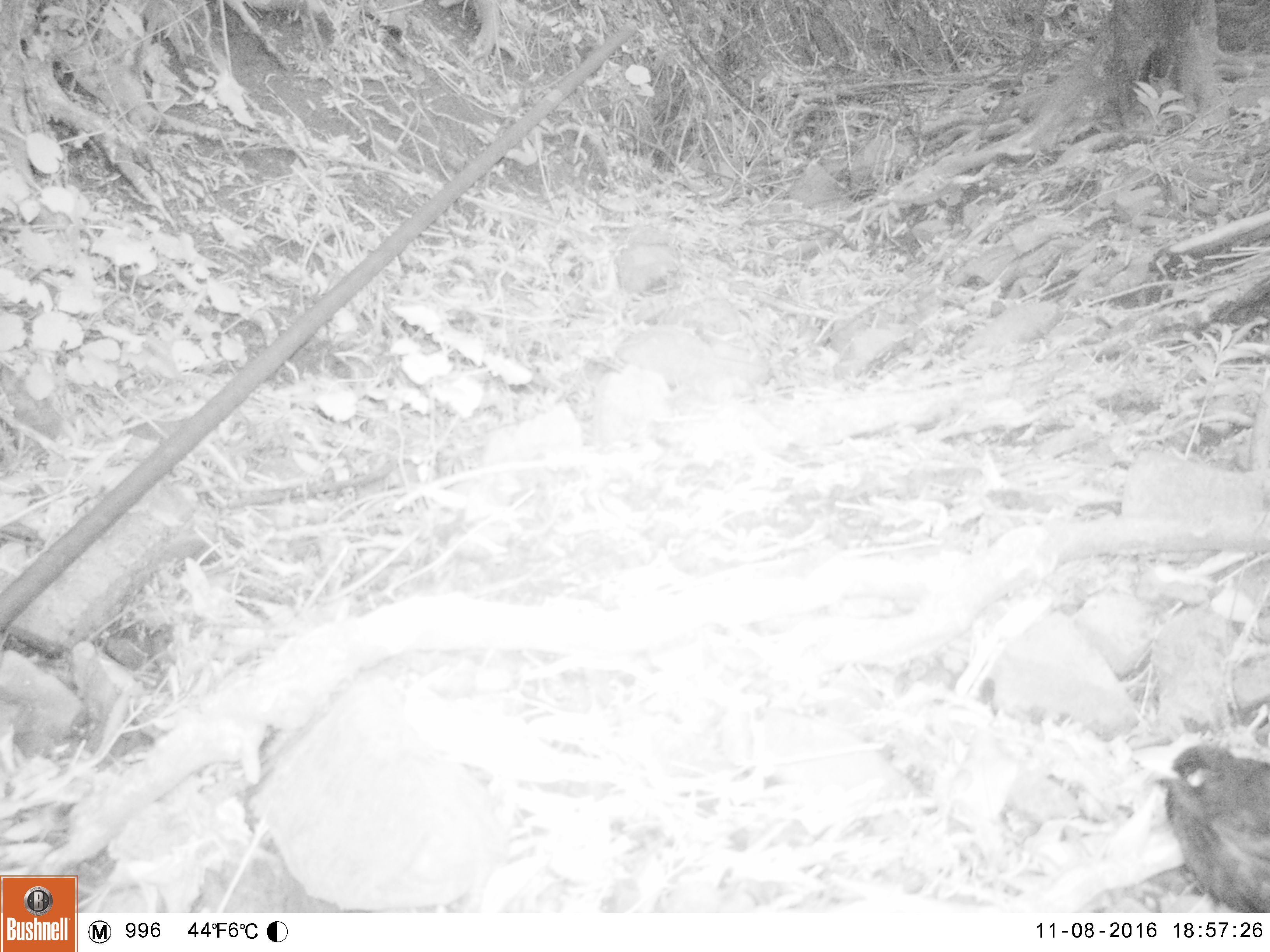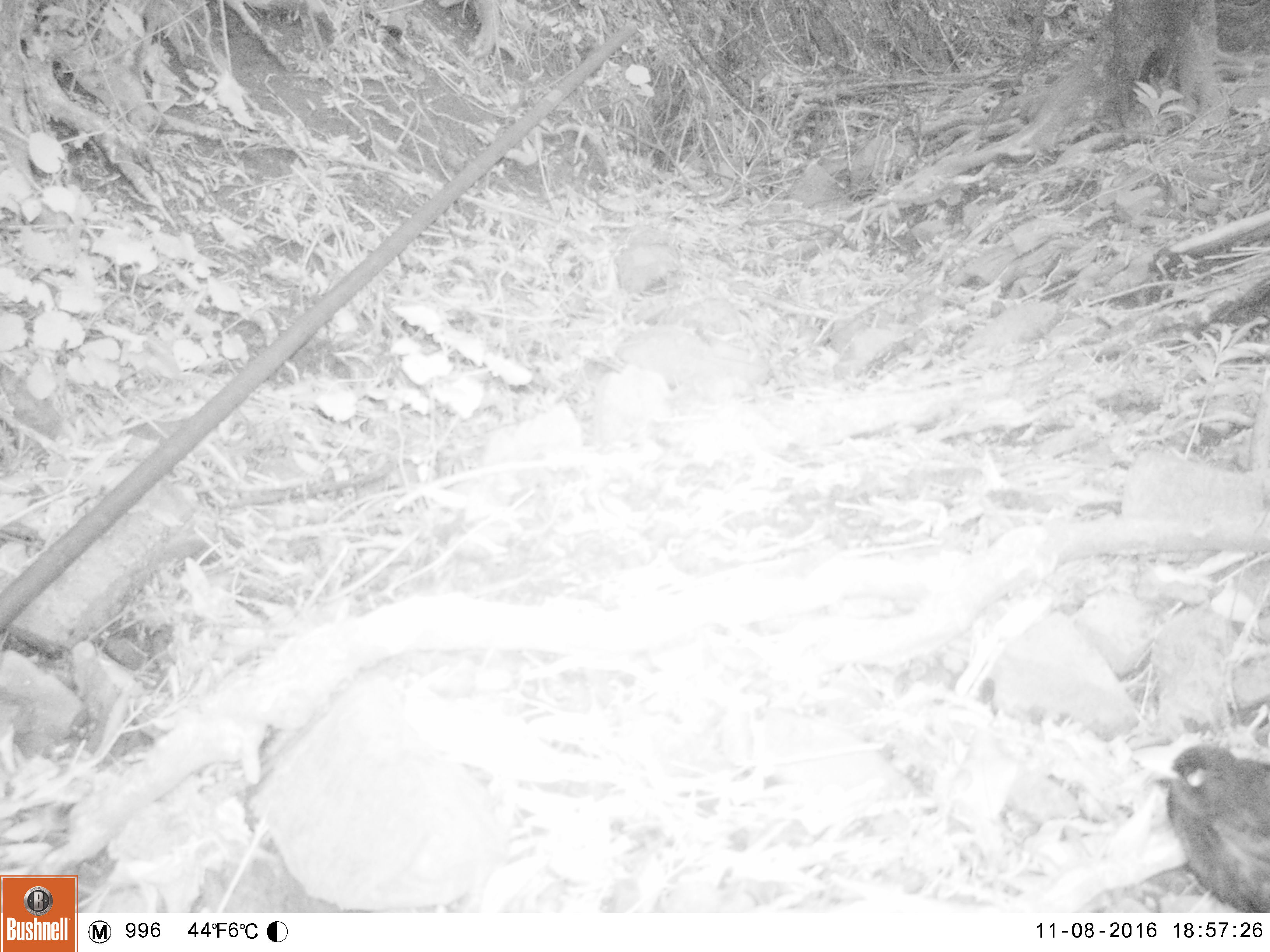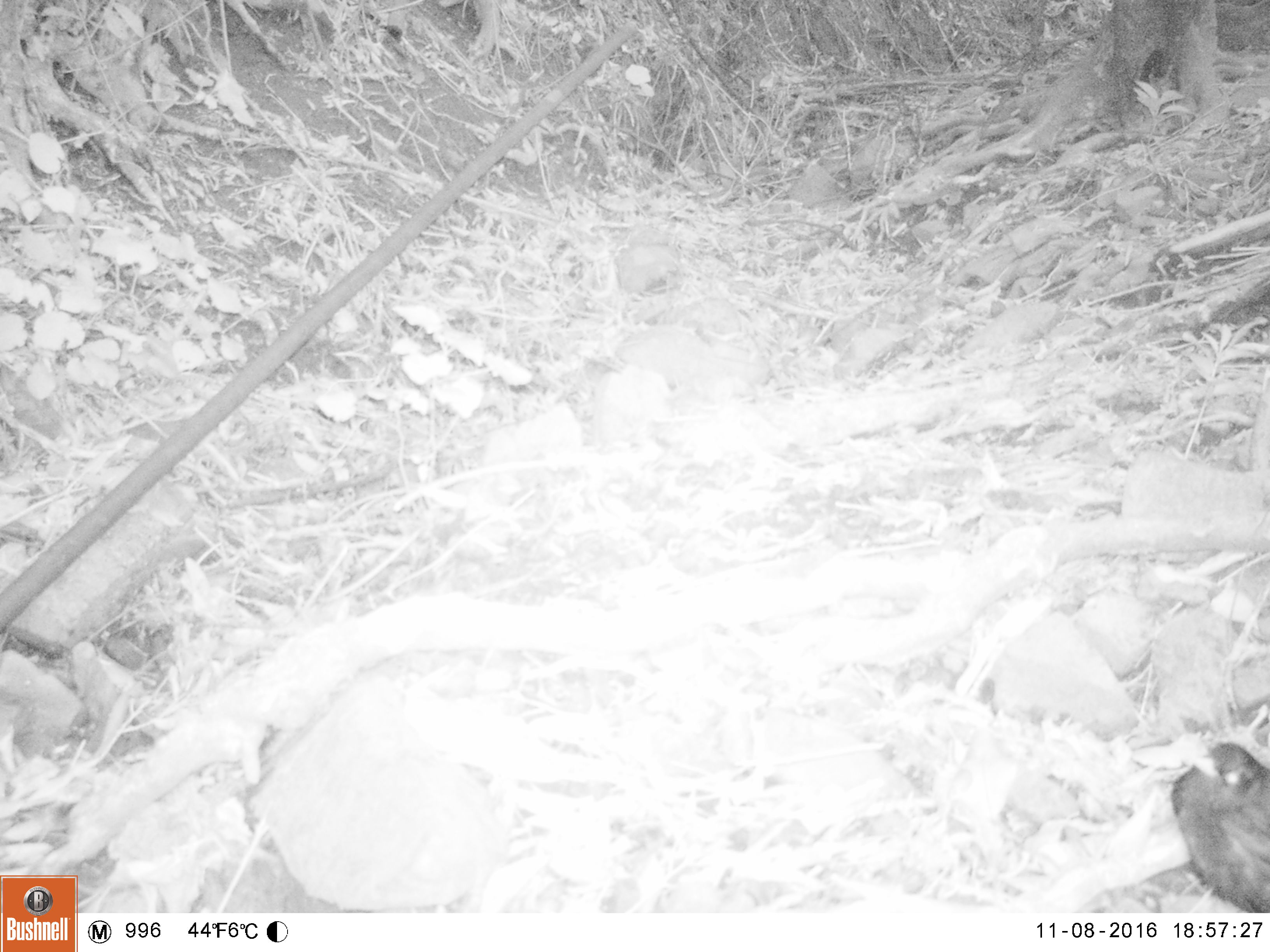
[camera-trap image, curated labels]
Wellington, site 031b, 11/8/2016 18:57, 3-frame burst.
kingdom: Animalia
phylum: Chordata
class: Aves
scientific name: Aves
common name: bird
Bird (Aves).